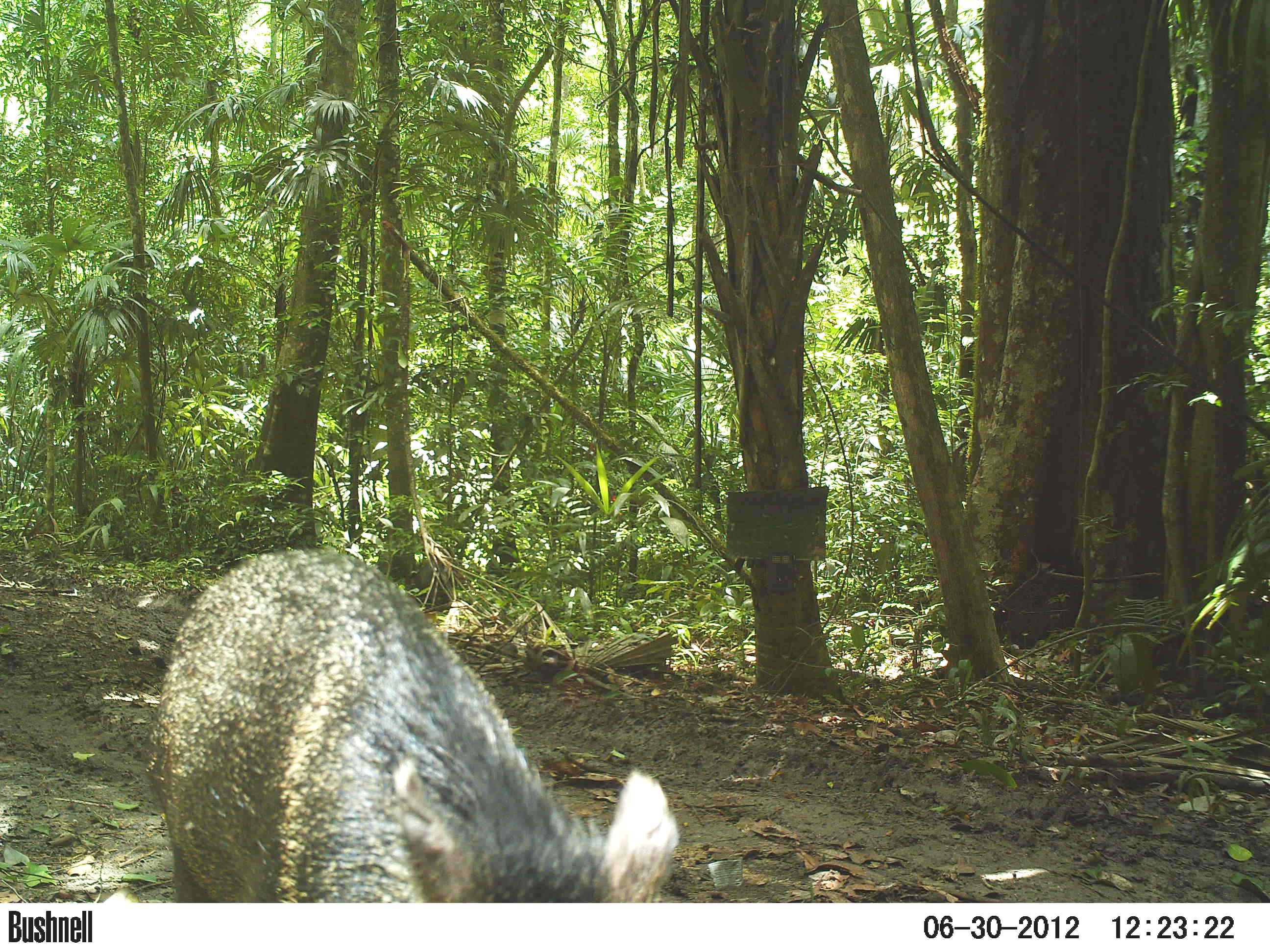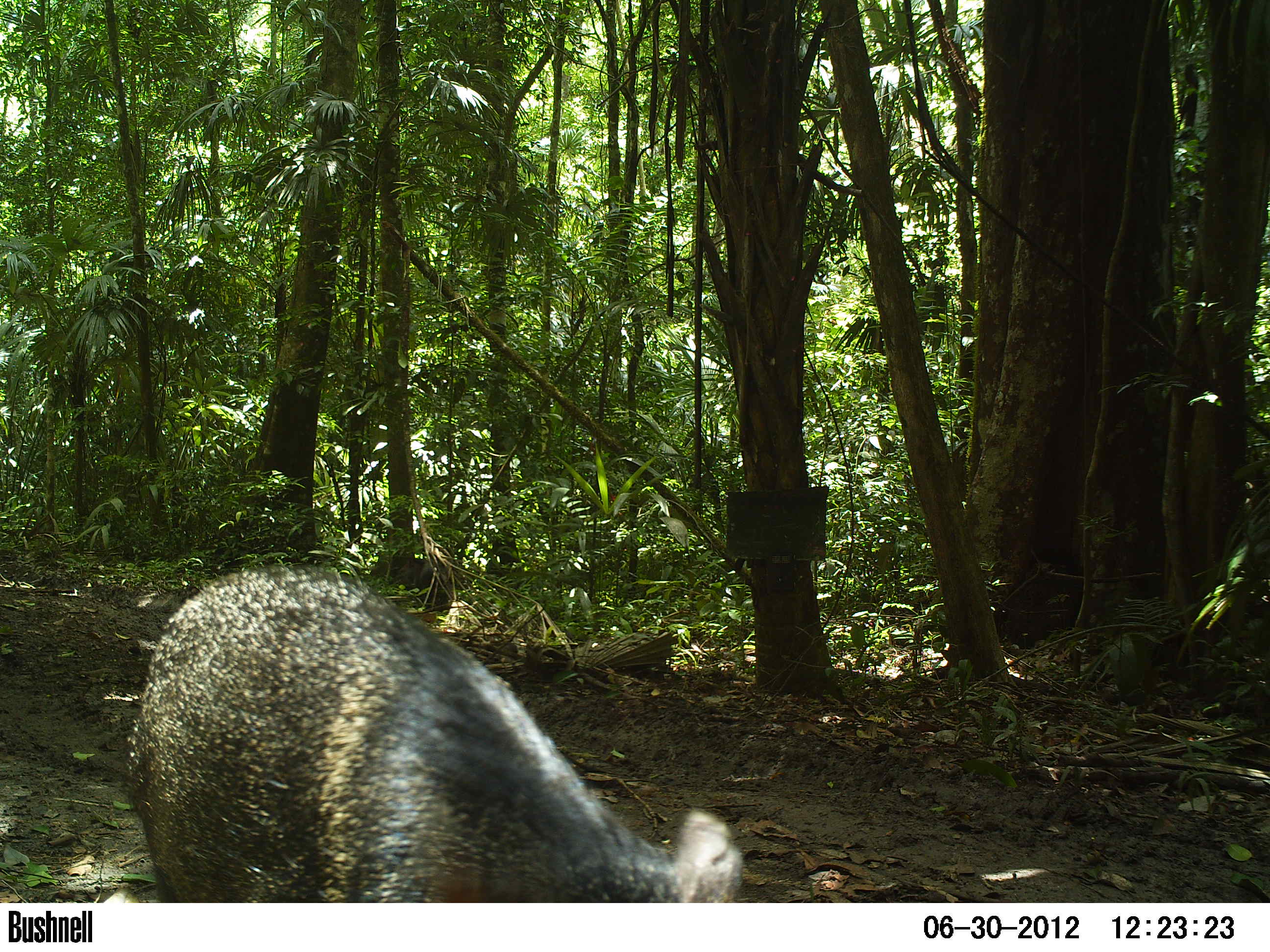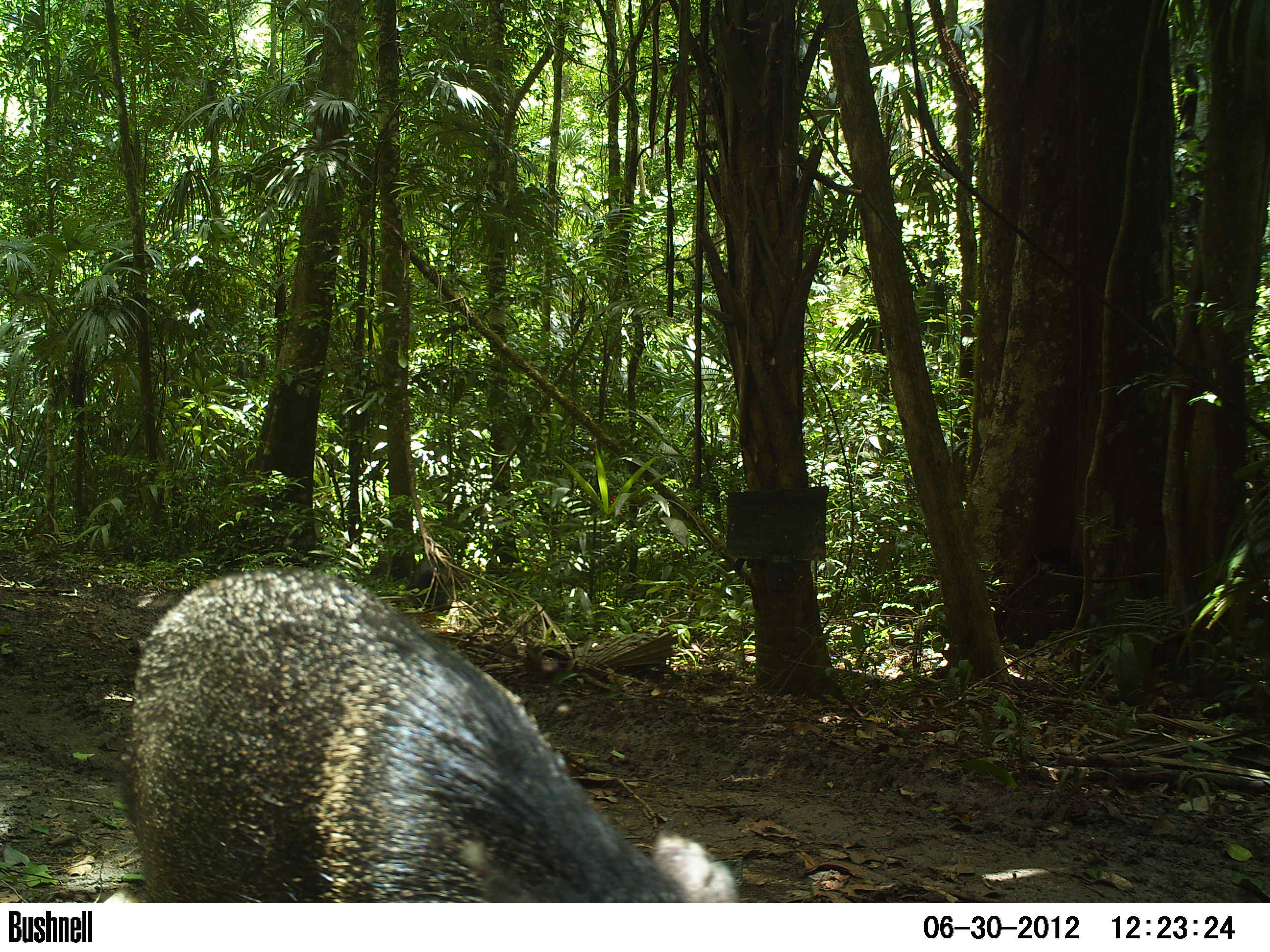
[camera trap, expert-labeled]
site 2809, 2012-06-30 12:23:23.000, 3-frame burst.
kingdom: Animalia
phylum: Chordata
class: Mammalia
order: Artiodactyla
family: Tayassuidae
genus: Pecari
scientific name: Pecari tajacu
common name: collared peccary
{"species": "Pecari tajacu (collared peccary)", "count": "14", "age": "adult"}